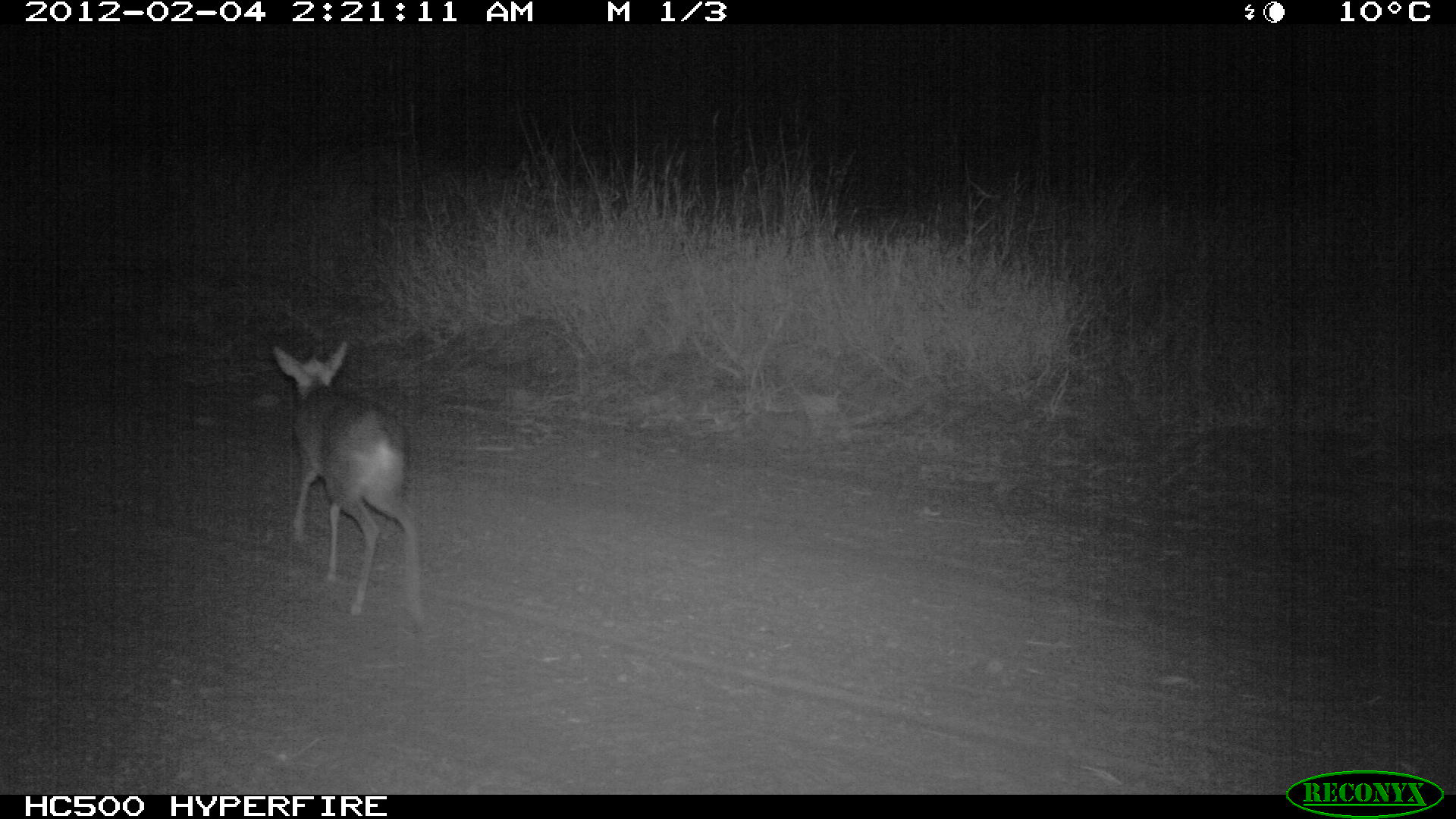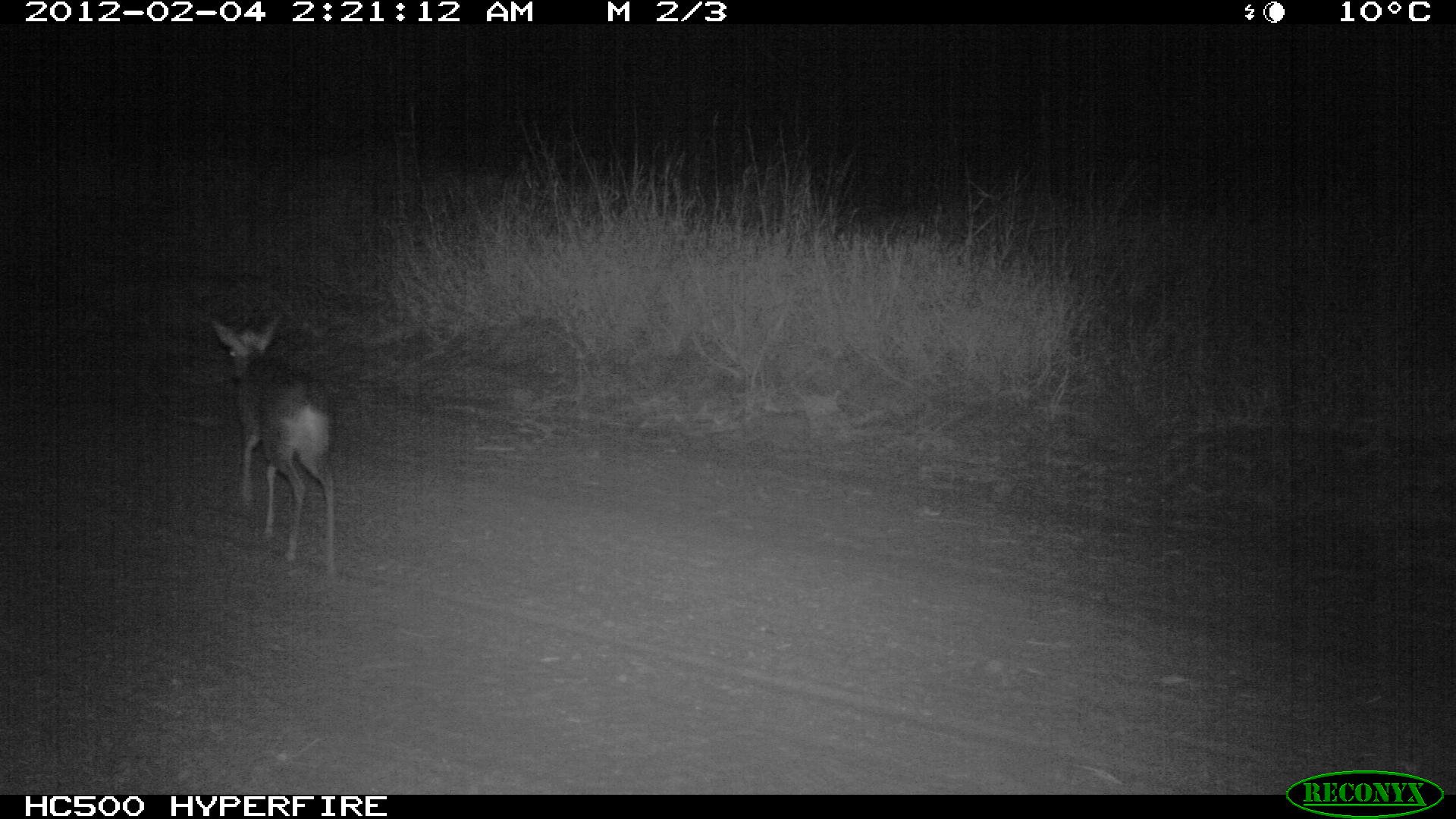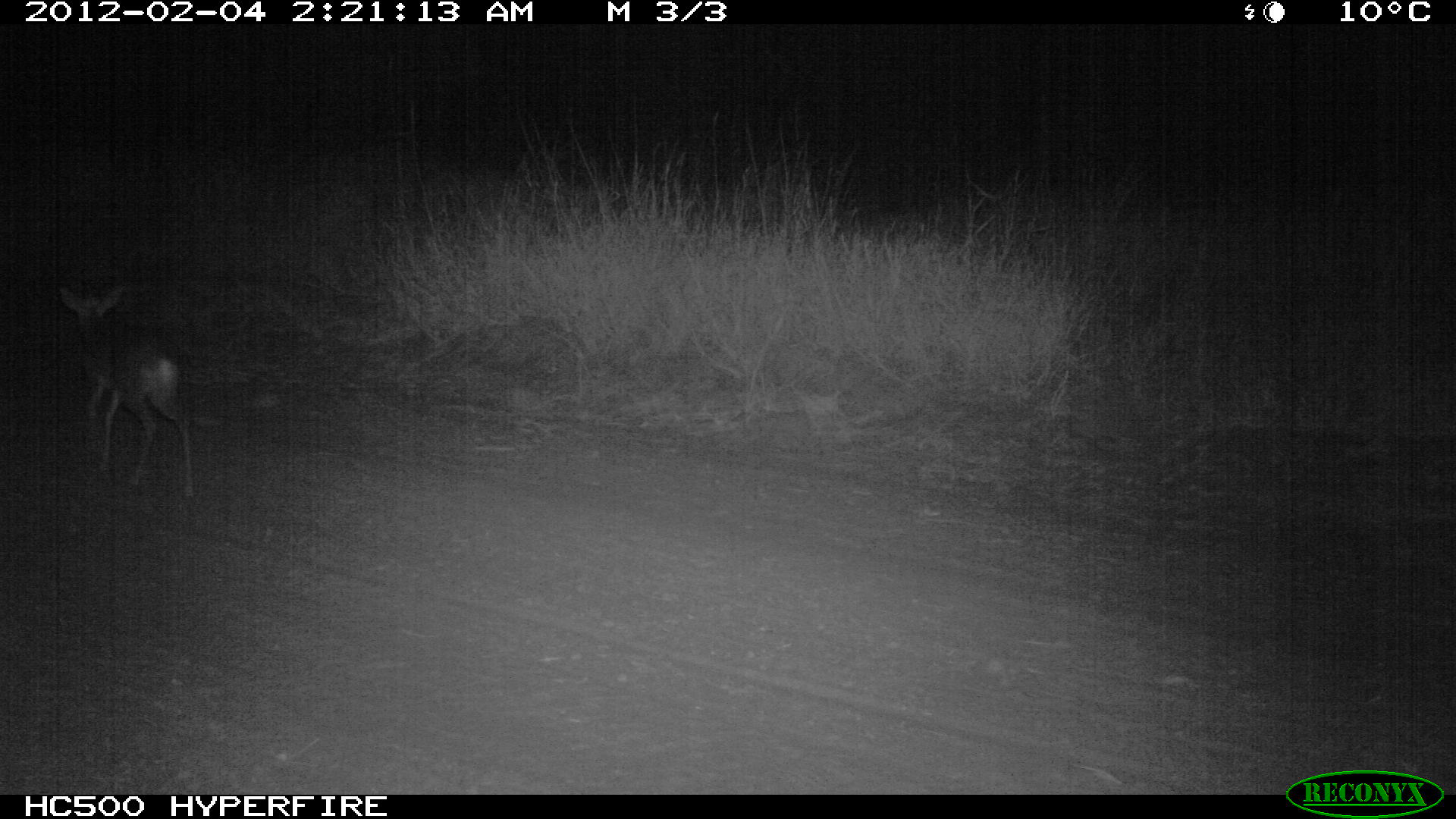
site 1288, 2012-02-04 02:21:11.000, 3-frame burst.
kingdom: Animalia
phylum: Chordata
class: Mammalia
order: Artiodactyla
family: Bovidae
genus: Madoqua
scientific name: Madoqua guentheri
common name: günther's dik-dik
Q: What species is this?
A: Madoqua guentheri (günther's dik-dik).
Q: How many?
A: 1.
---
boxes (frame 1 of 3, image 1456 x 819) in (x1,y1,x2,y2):
madoqua guentheri: (272,340,425,623)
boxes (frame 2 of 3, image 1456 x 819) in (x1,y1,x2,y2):
madoqua guentheri: (208,313,338,573)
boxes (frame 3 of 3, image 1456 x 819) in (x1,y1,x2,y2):
madoqua guentheri: (57,282,193,495)